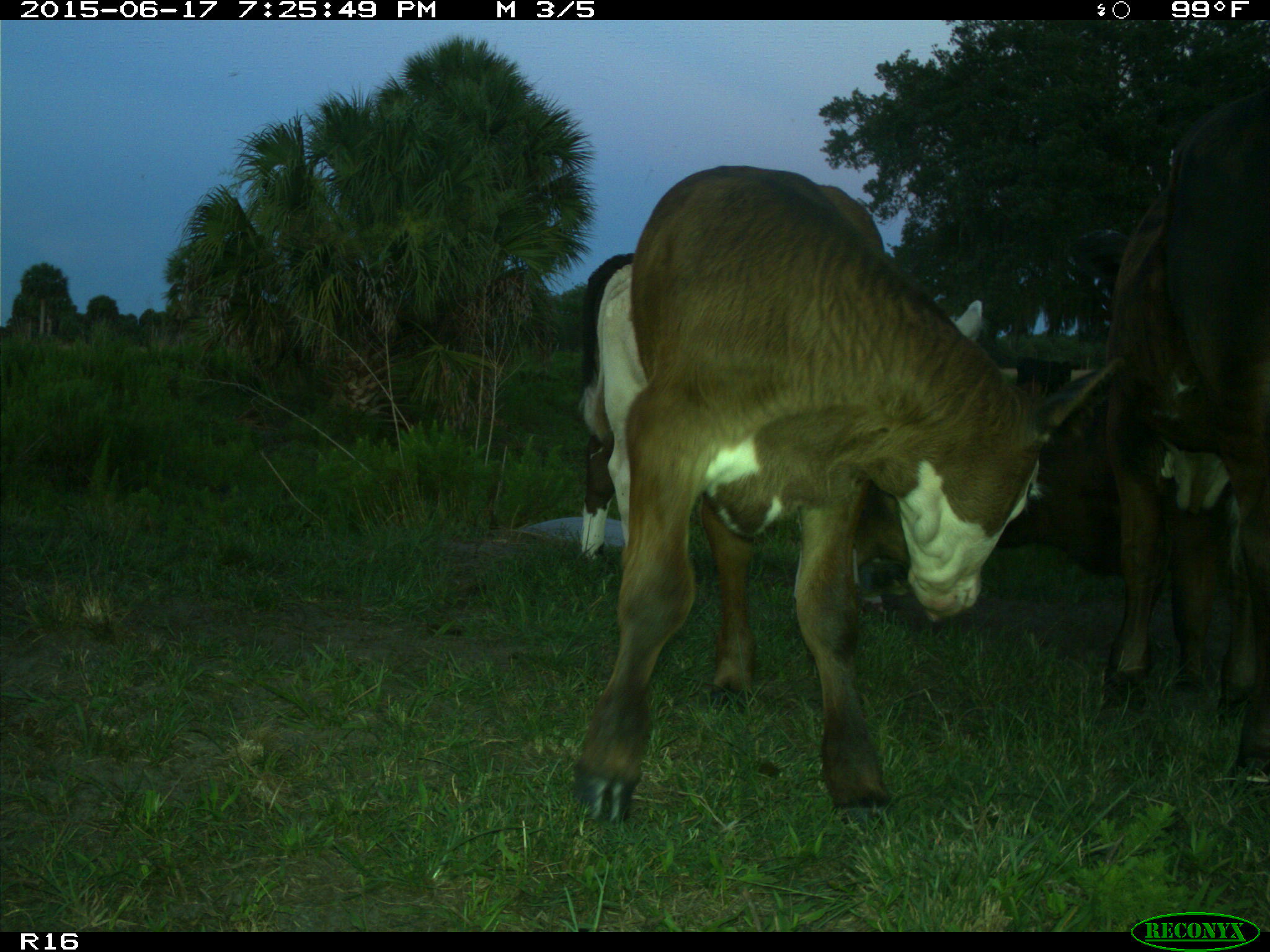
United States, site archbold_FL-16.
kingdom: Animalia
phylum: Chordata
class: Mammalia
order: Artiodactyla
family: Bovidae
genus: Bos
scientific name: Bos taurus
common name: domestic cow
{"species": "Bos taurus (domestic cow)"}